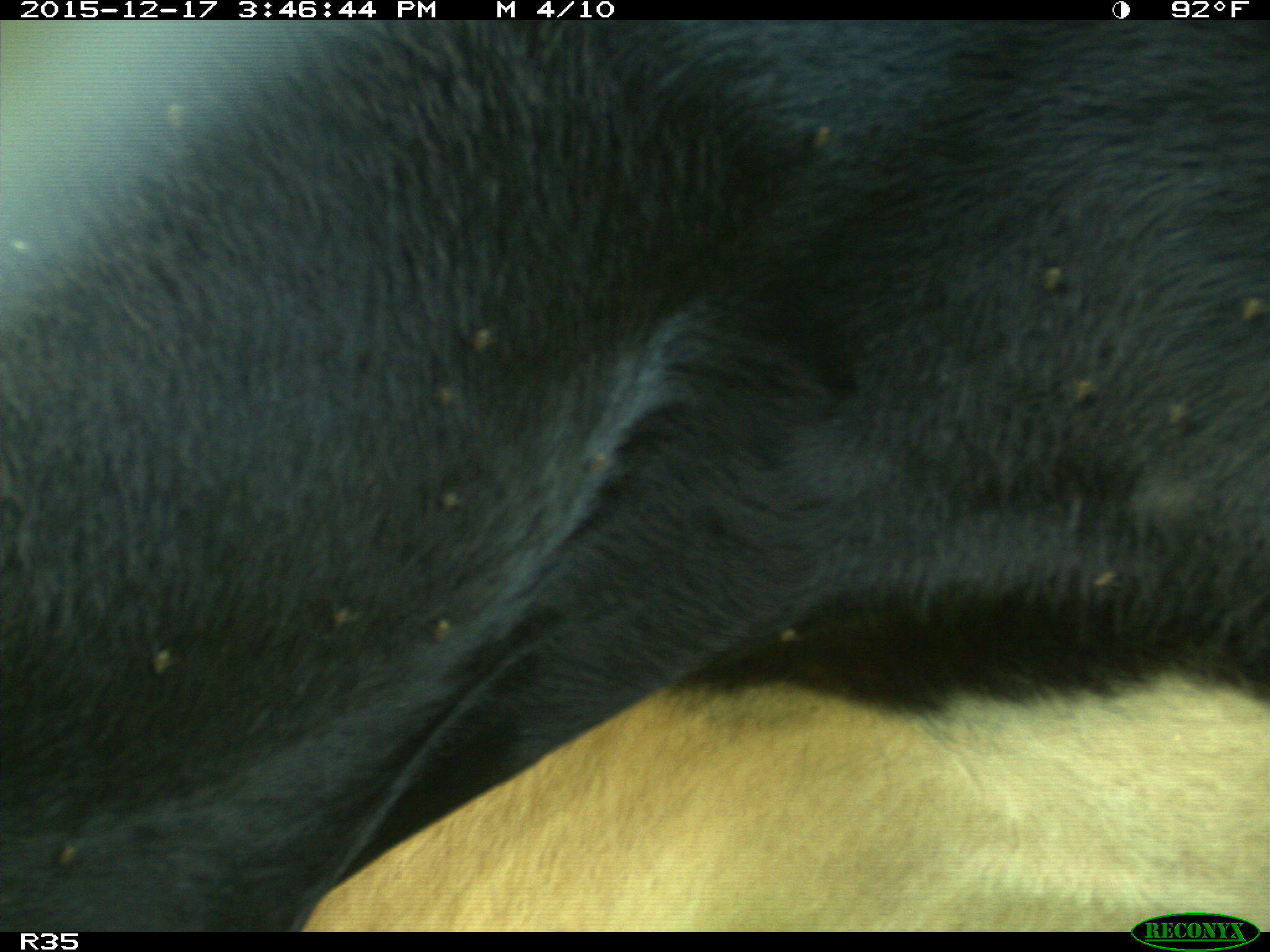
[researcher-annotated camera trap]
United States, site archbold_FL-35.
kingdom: Animalia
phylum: Chordata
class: Mammalia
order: Artiodactyla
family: Bovidae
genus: Bos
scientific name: Bos taurus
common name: domestic cow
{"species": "Bos taurus (domestic cow)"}